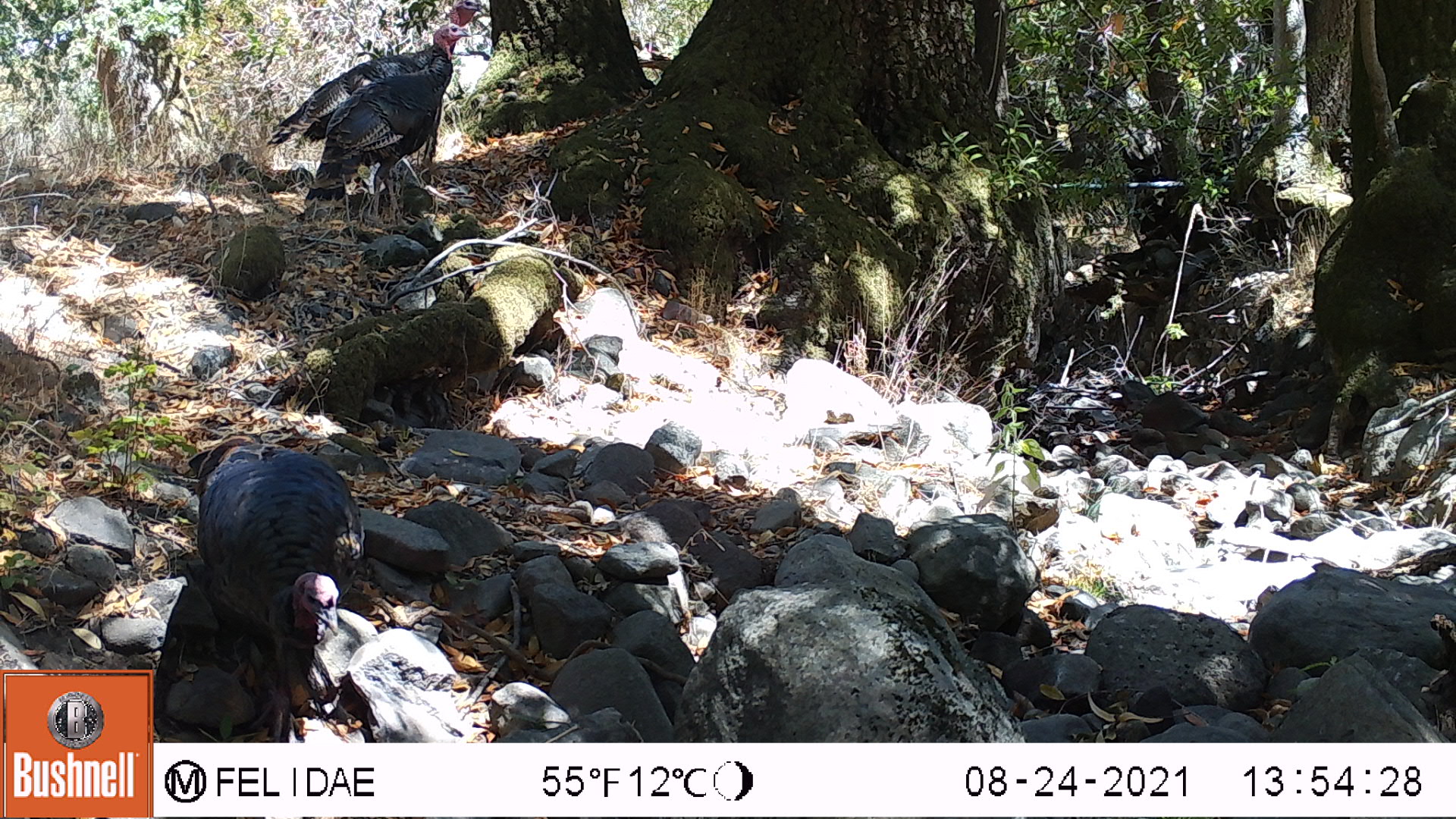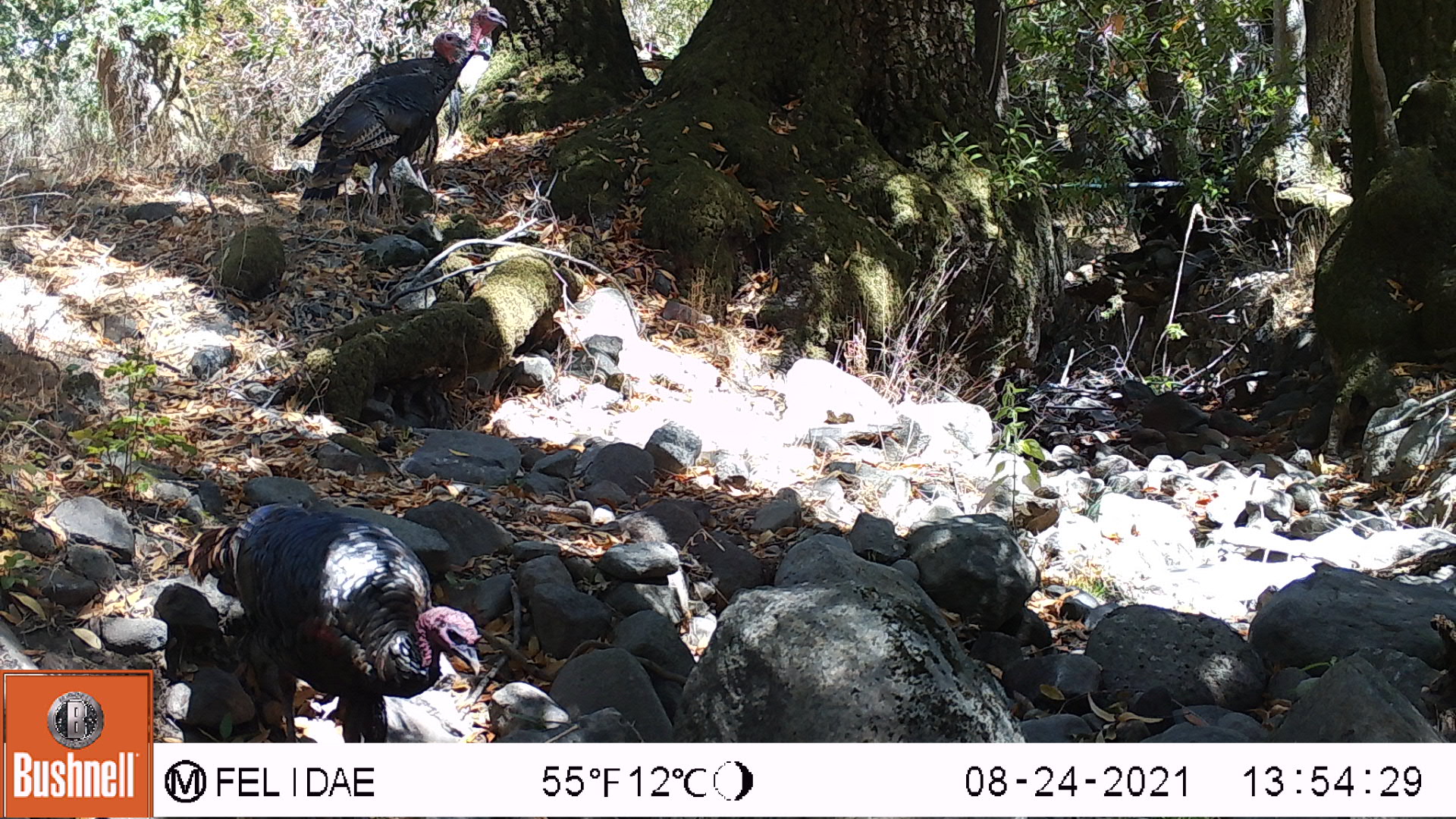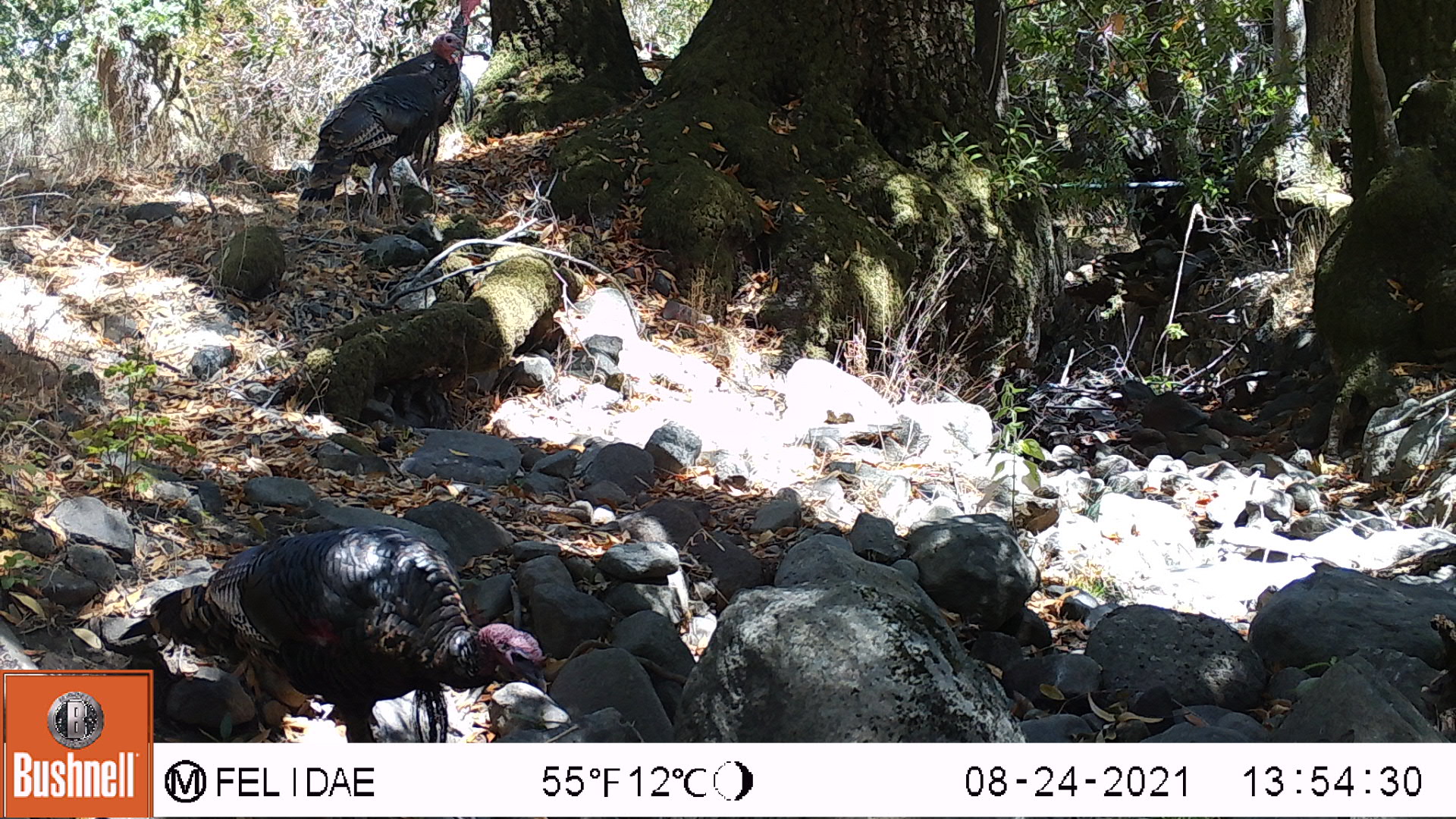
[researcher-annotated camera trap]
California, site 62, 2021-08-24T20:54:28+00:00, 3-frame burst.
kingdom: Animalia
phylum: Chordata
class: Aves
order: Galliformes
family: Phasianidae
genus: Meleagris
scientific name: Meleagris gallopavo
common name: turkey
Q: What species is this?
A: Turkey (Meleagris gallopavo).